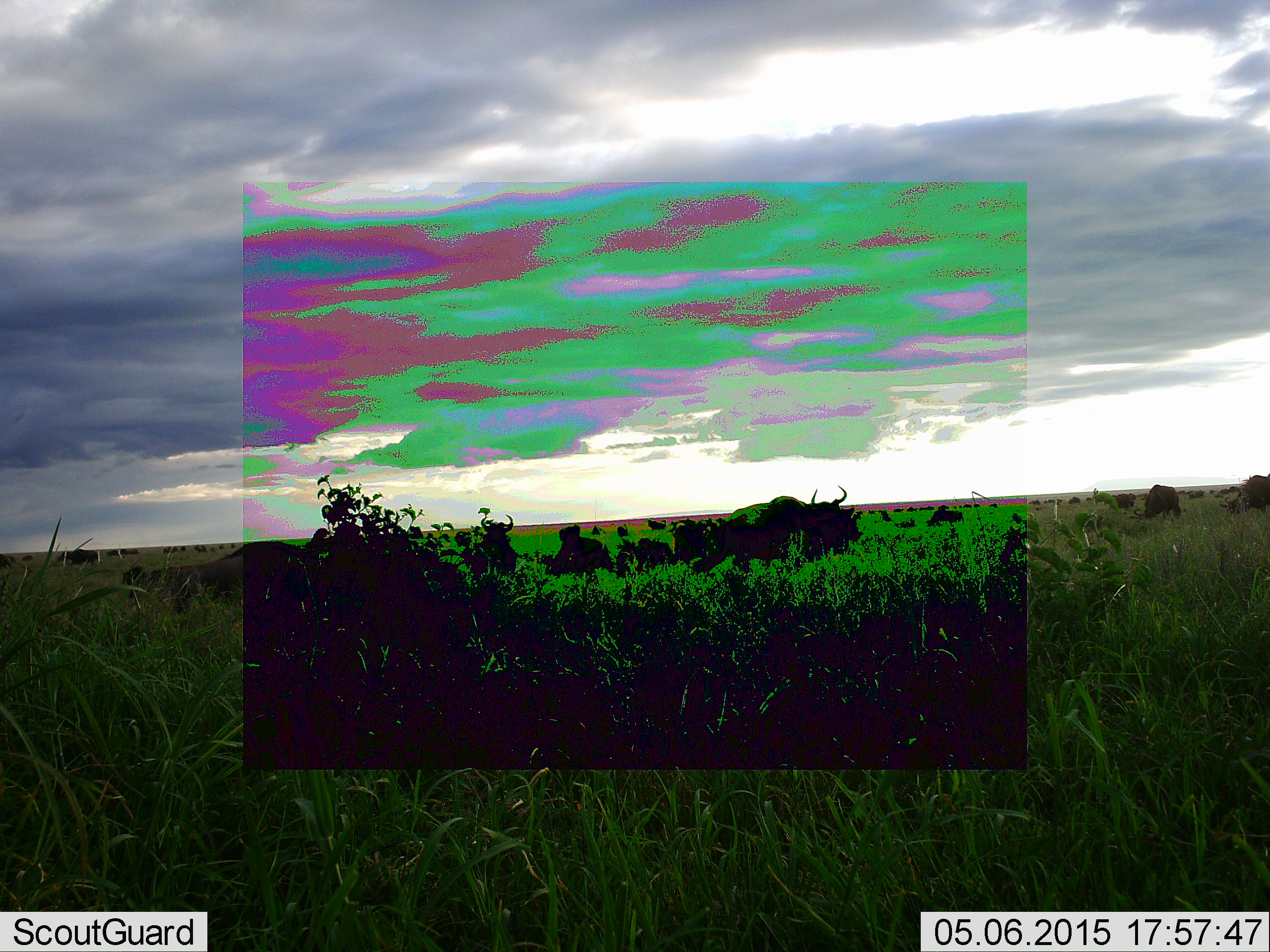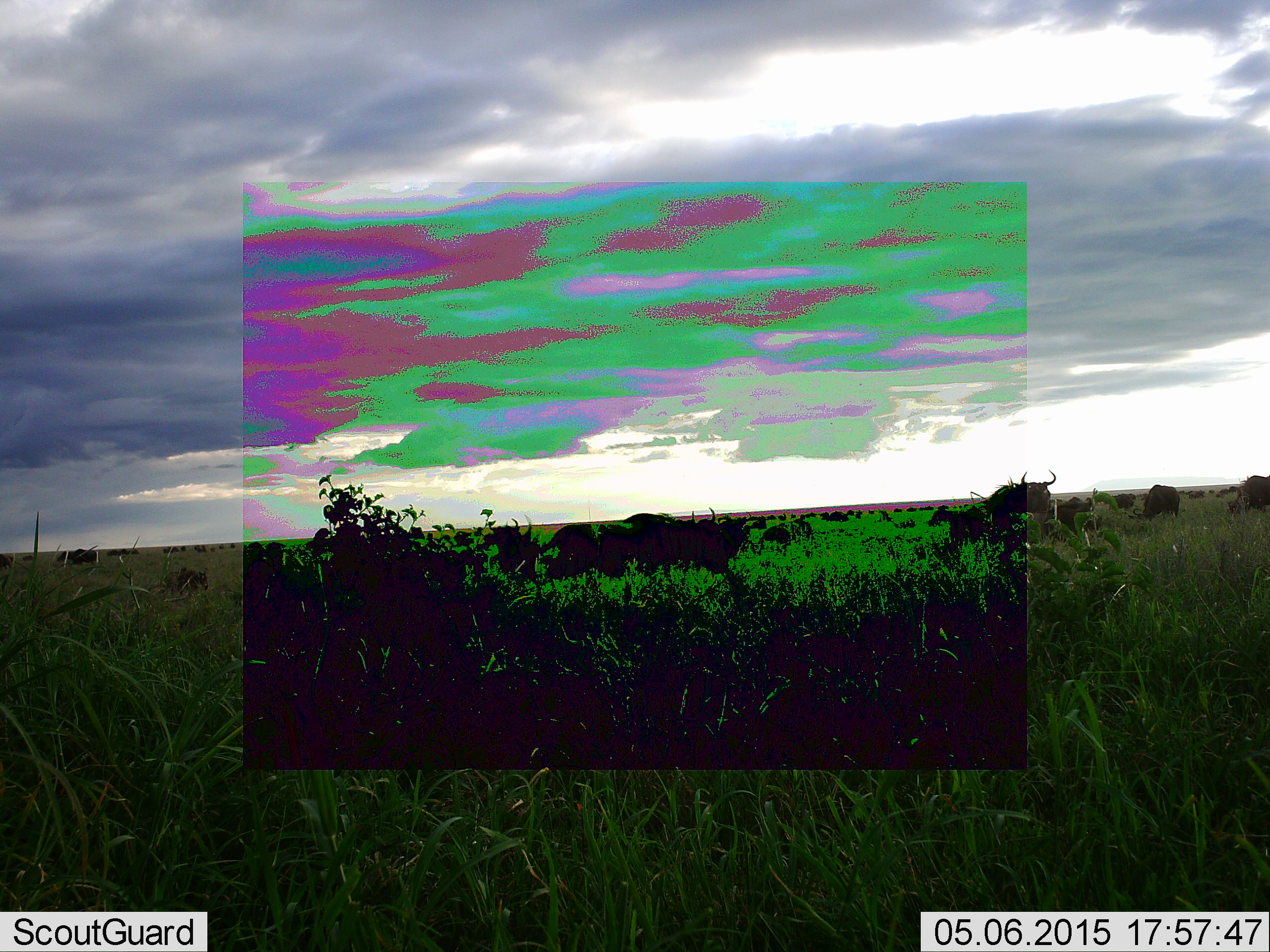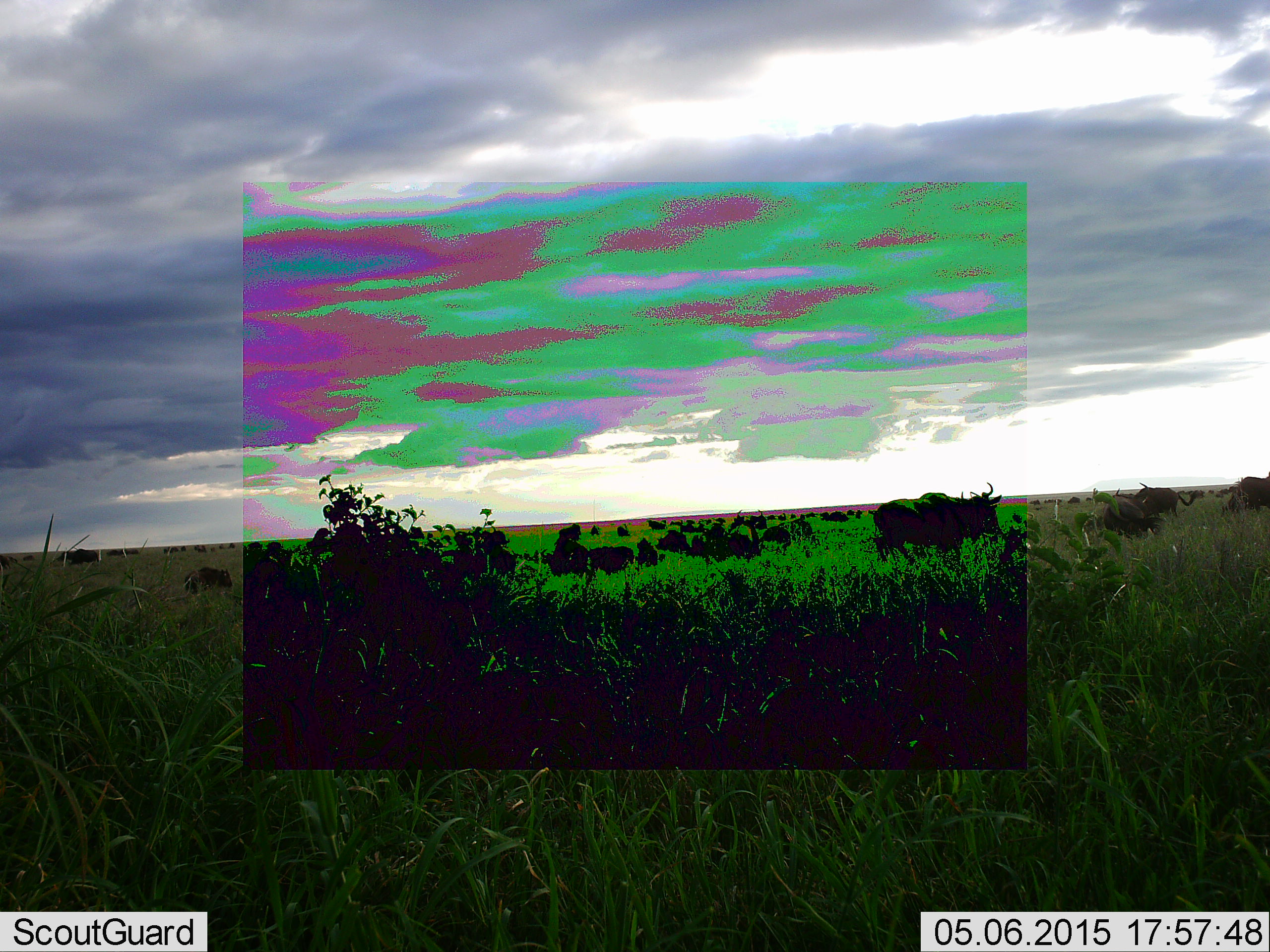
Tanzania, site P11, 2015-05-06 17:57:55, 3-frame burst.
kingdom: Animalia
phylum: Chordata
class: Mammalia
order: Artiodactyla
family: Bovidae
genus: Connochaetes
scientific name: Connochaetes taurinus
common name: blue wildebeest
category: wildebeest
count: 11-50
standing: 50%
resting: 0%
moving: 80%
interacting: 0%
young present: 0%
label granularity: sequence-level